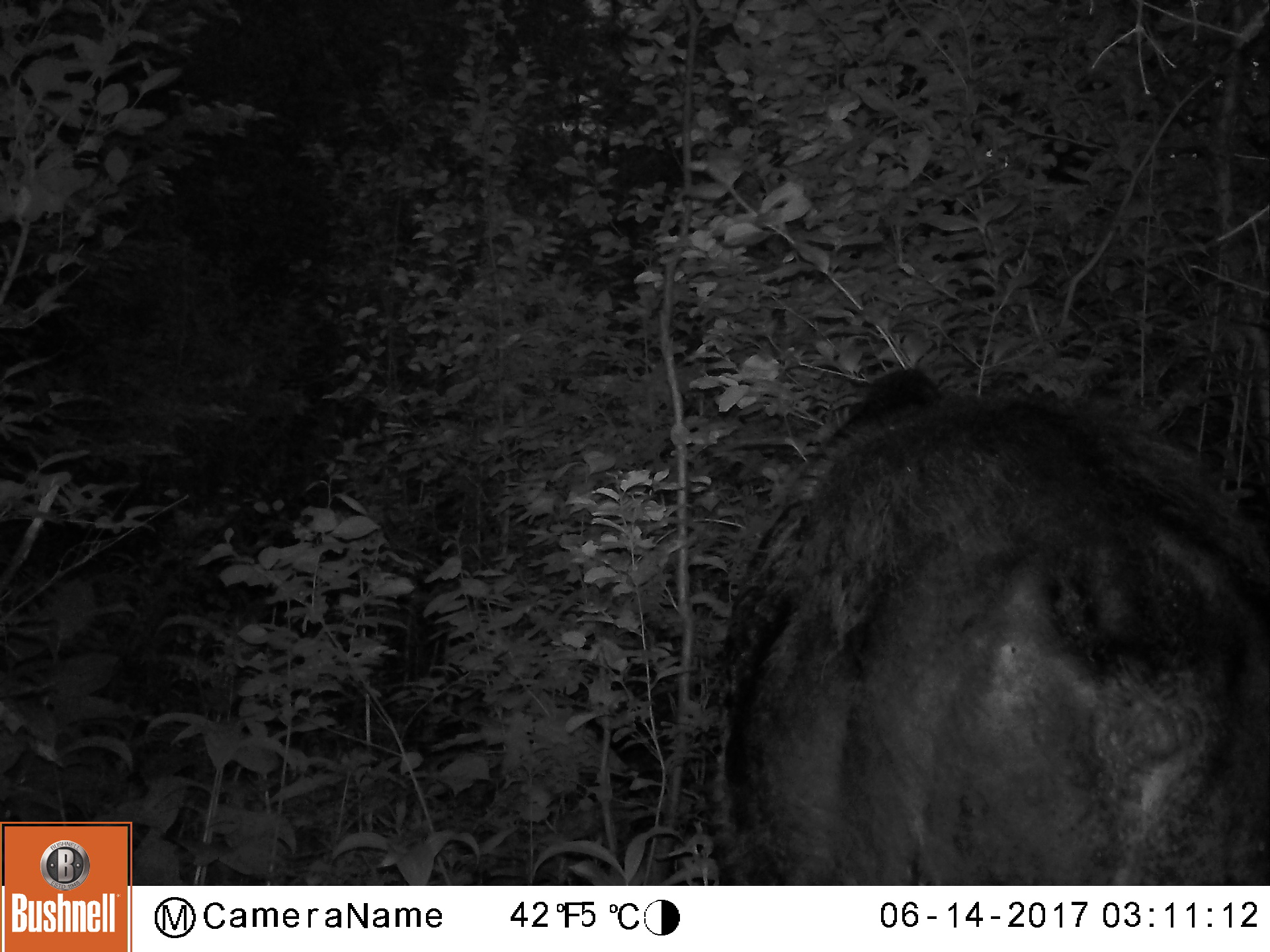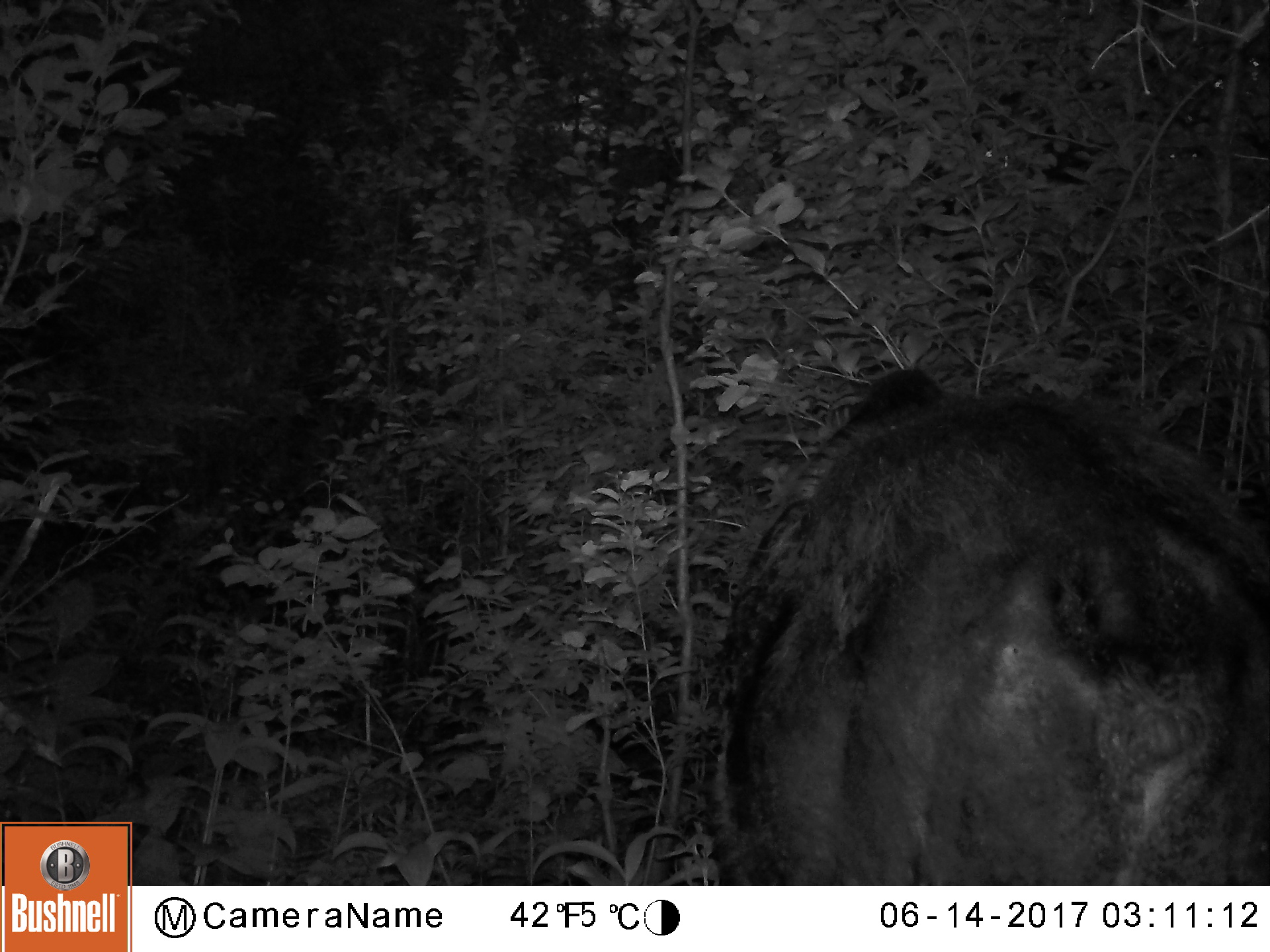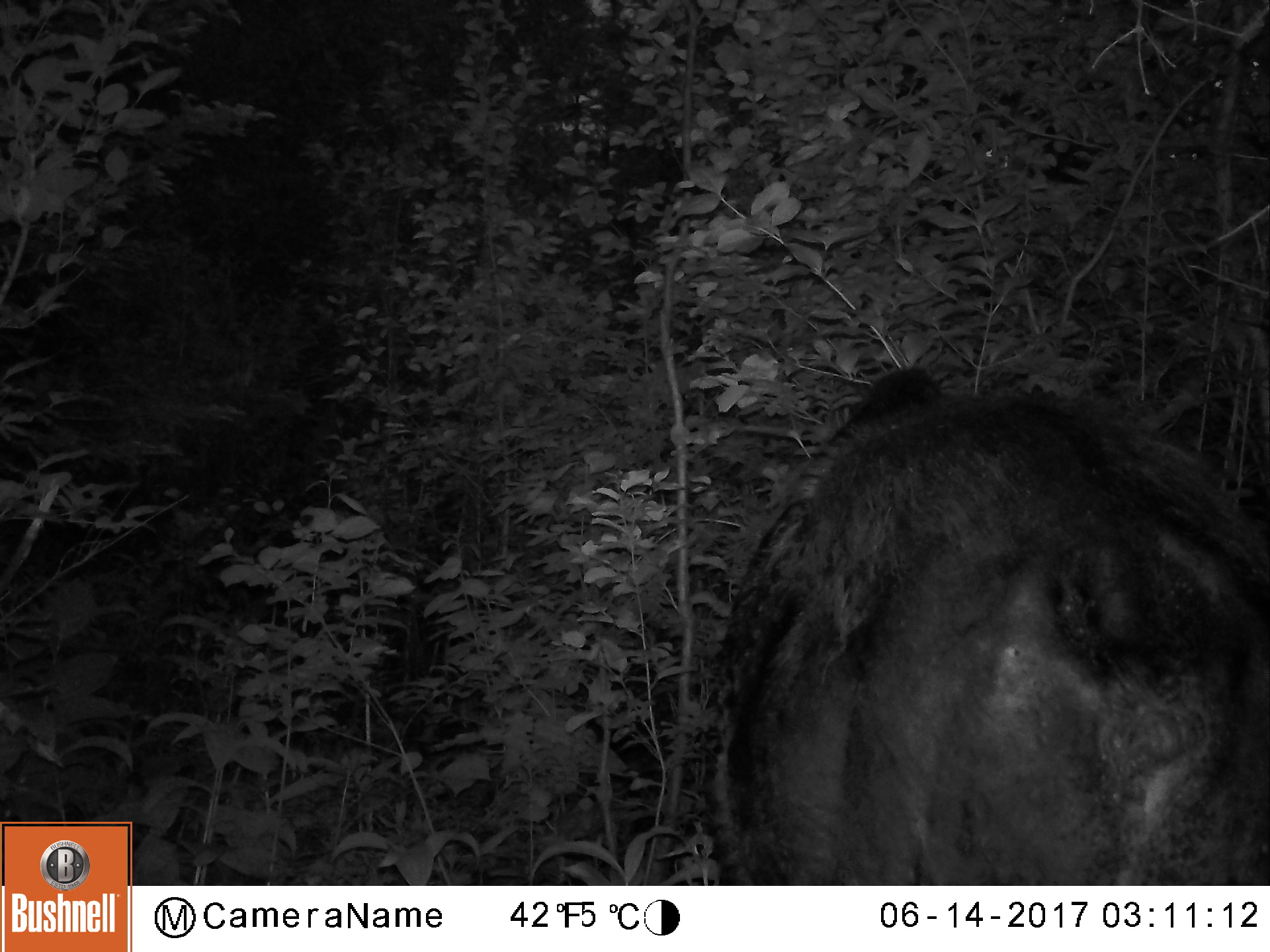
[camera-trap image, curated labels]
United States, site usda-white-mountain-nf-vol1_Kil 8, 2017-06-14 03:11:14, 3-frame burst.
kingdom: Animalia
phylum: Chordata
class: Mammalia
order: Artiodactyla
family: Cervidae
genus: Alces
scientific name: Alces alces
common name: moose